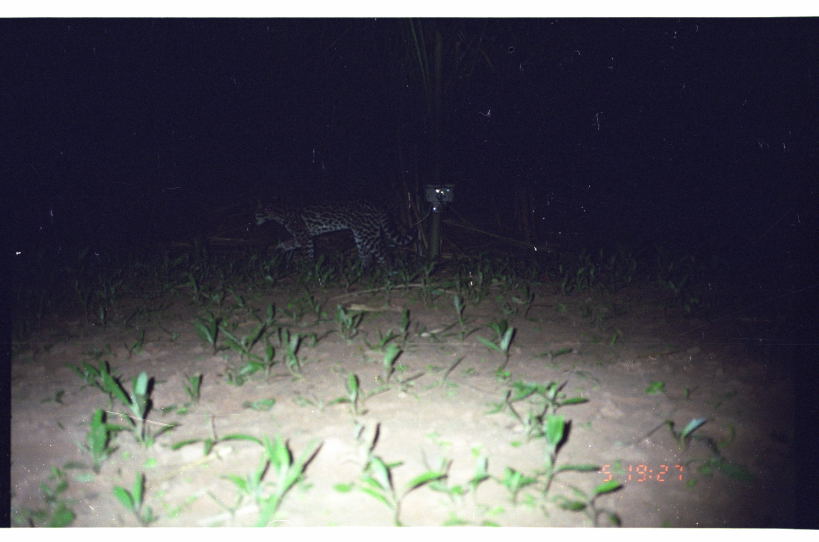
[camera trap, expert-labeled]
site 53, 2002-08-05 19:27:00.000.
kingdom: Animalia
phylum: Chordata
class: Mammalia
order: Carnivora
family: Felidae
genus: Leopardus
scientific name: Leopardus pardalis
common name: ocelot